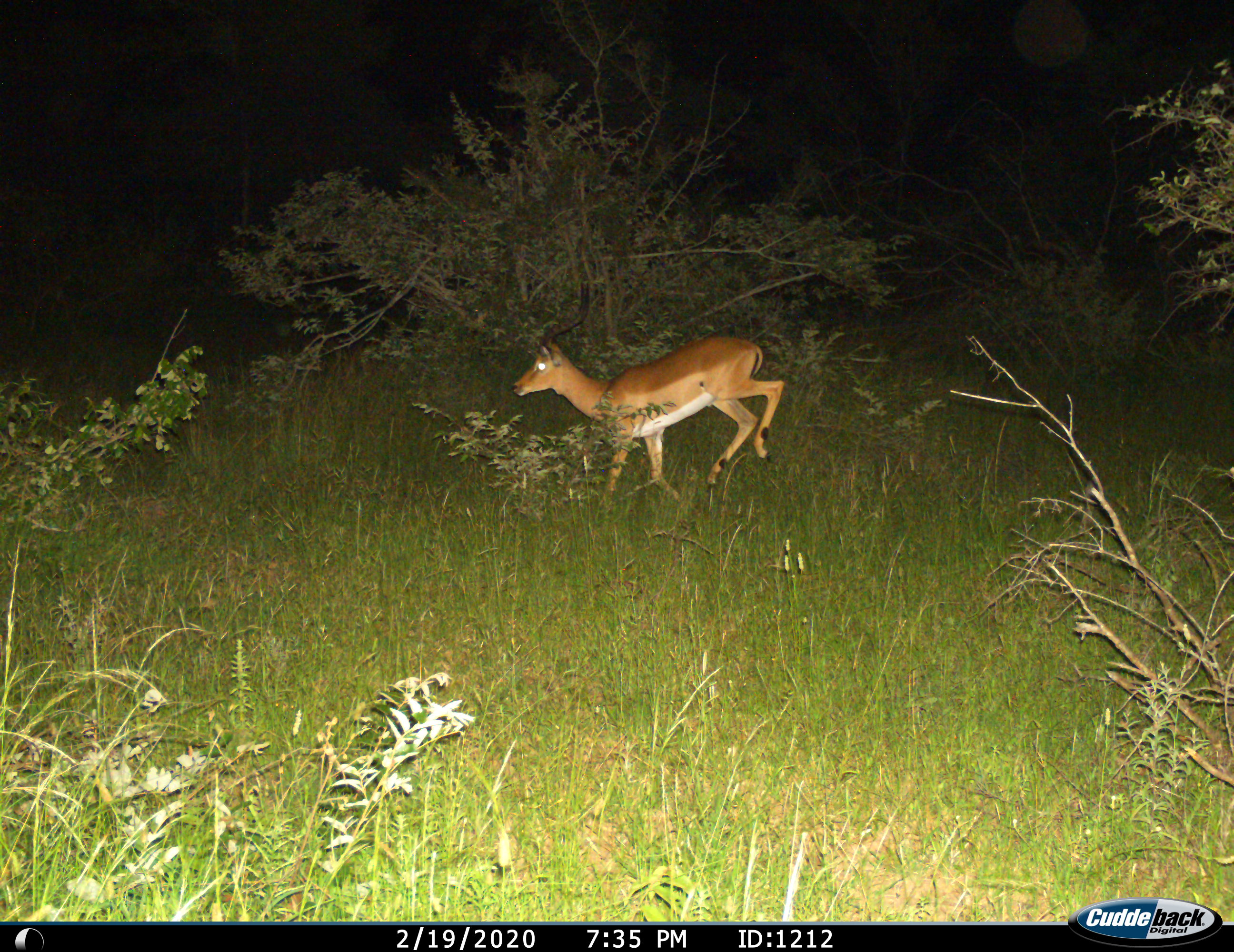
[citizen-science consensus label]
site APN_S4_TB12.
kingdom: Animalia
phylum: Chordata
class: Mammalia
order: Artiodactyla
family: Bovidae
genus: Aepyceros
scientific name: Aepyceros melampus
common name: impala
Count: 1.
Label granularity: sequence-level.